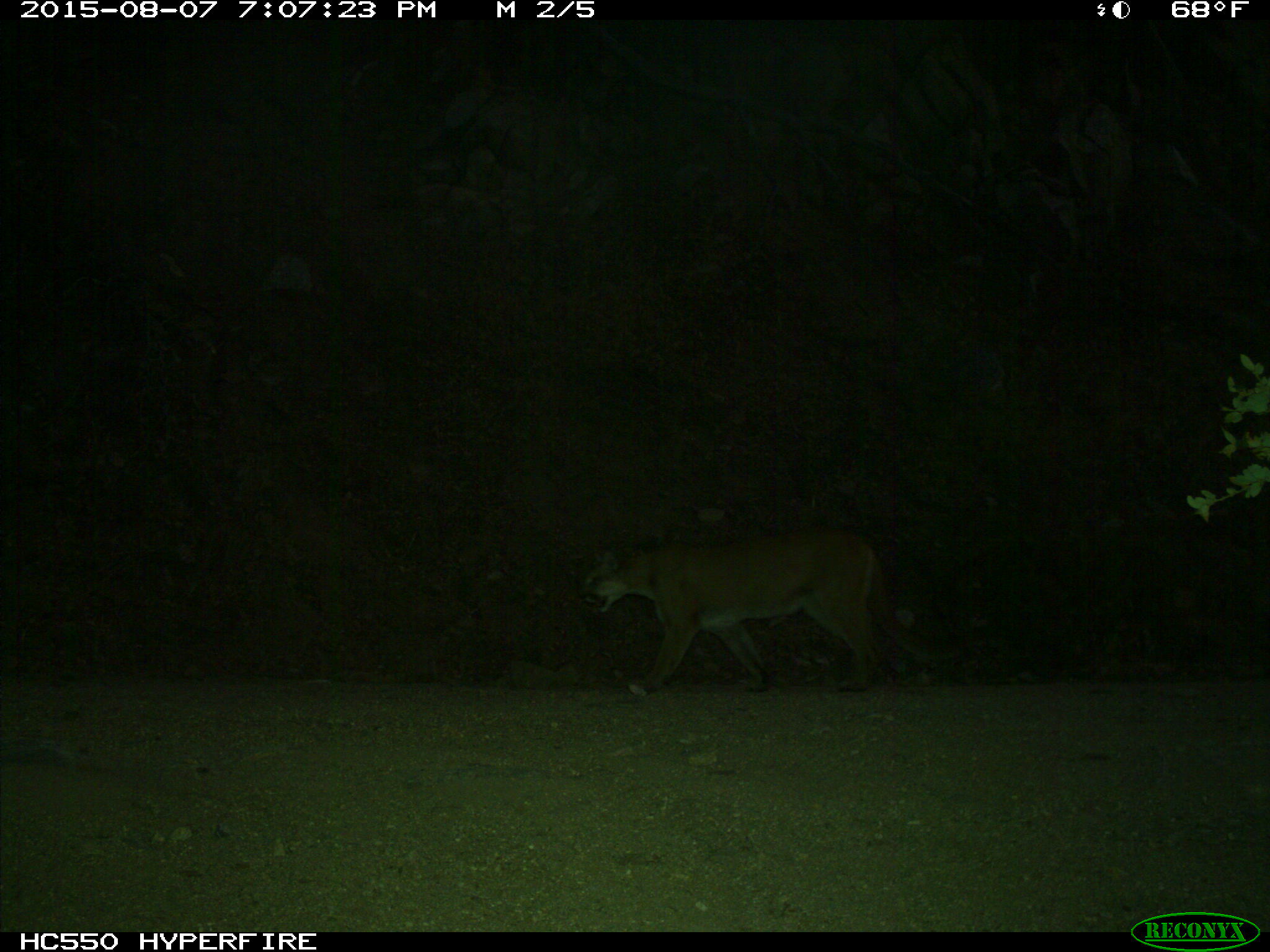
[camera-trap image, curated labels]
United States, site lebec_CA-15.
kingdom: Animalia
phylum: Chordata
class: Mammalia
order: Carnivora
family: Felidae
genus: Puma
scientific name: Puma concolor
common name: mountain lion